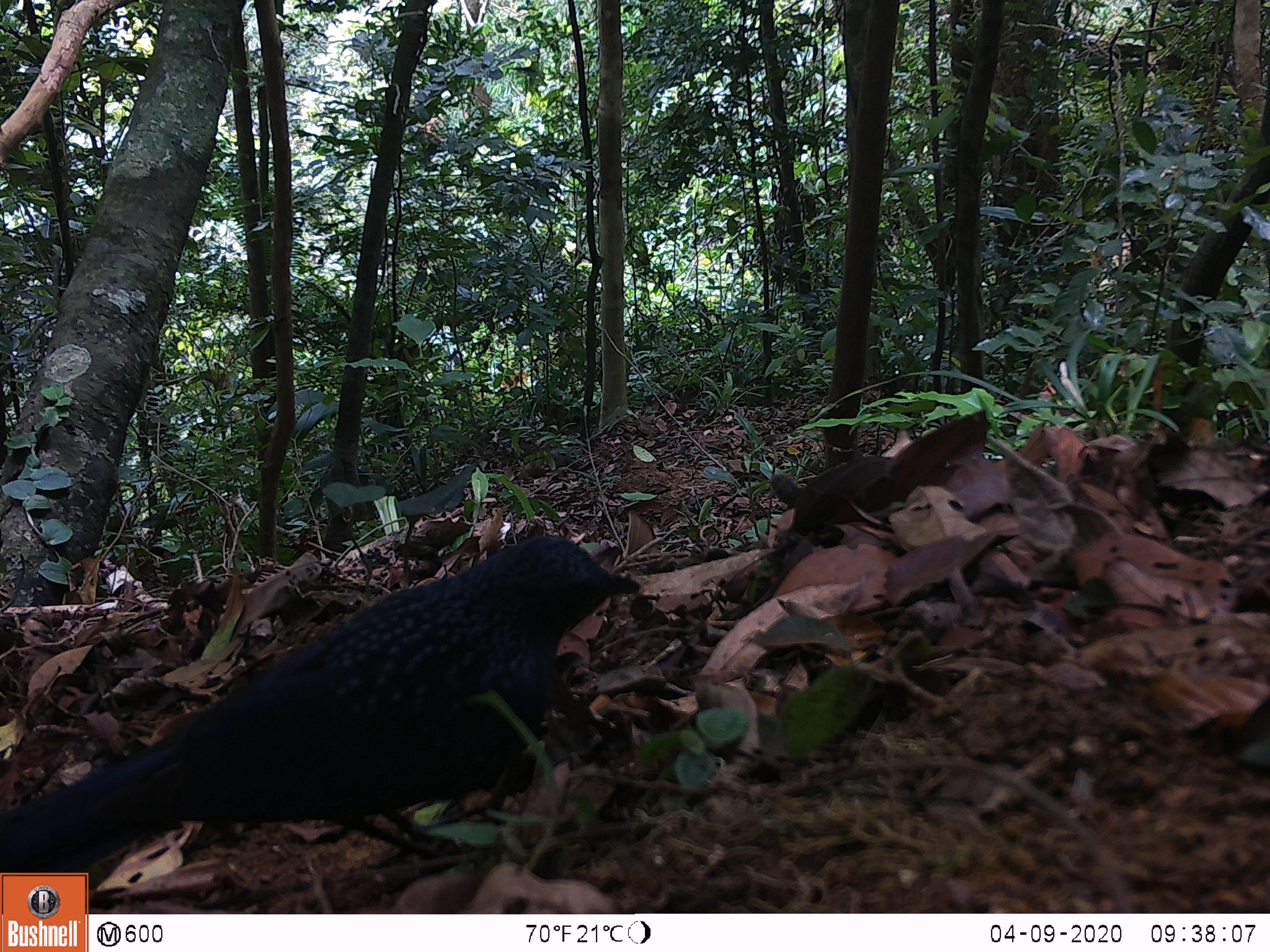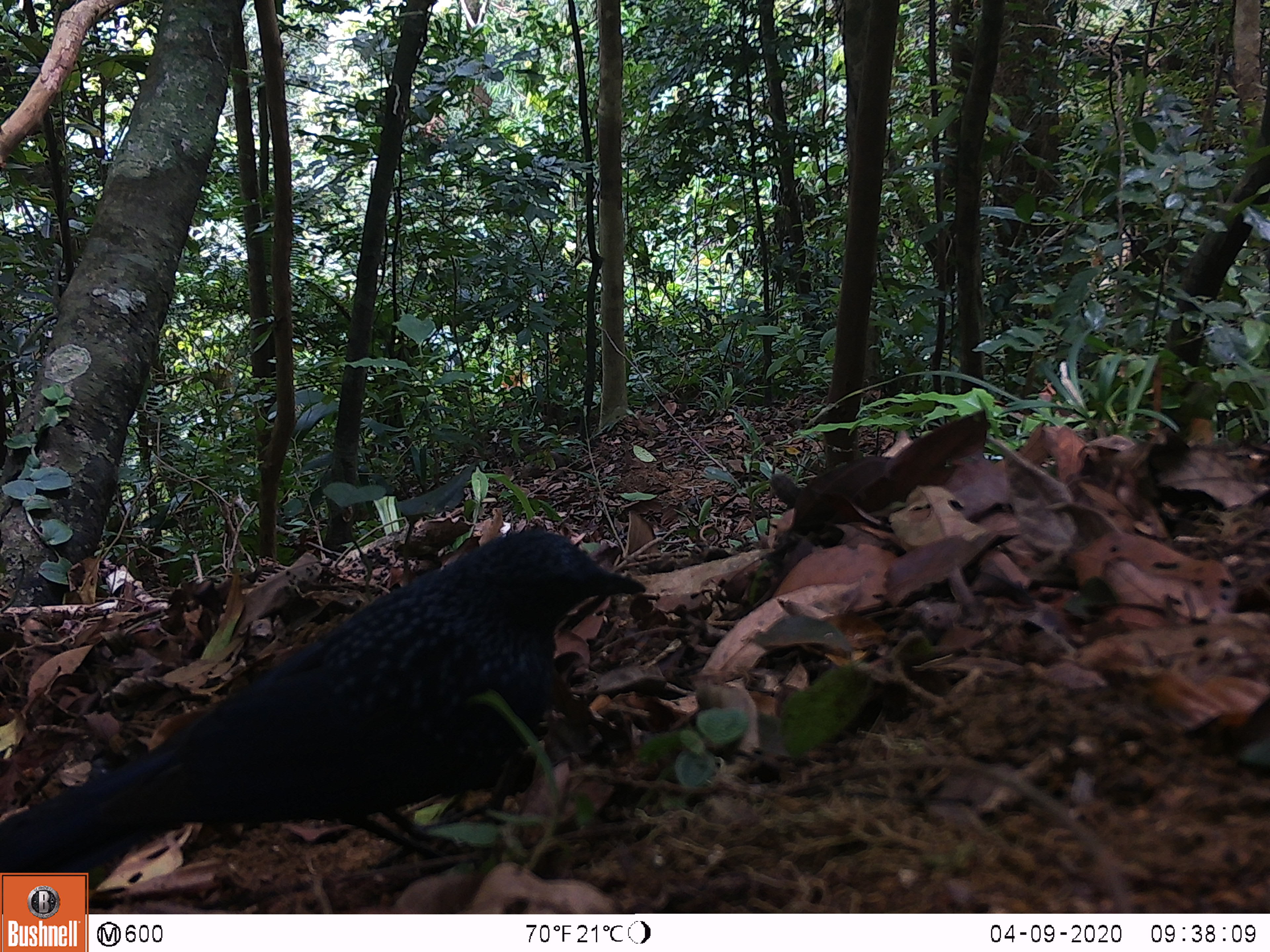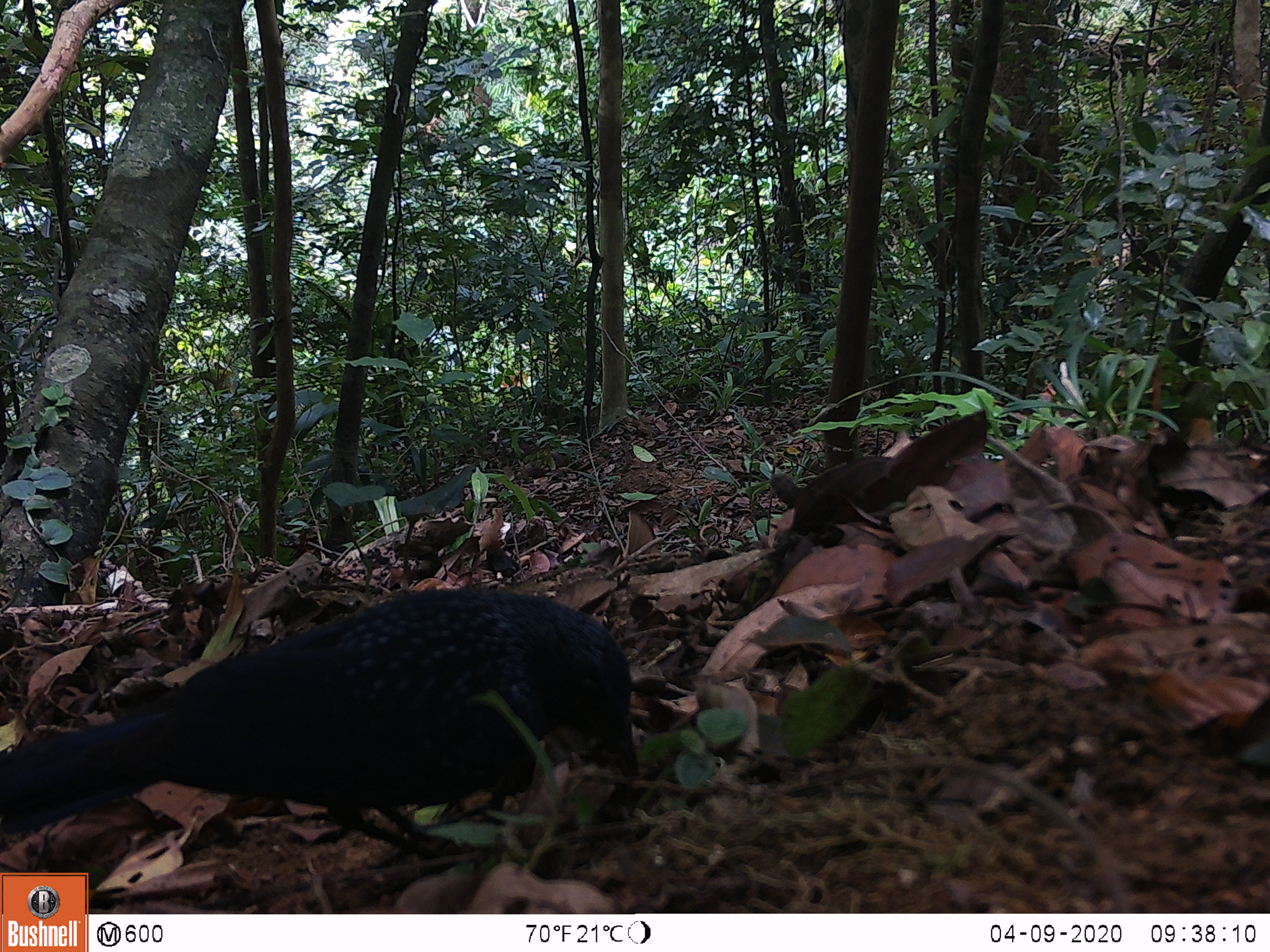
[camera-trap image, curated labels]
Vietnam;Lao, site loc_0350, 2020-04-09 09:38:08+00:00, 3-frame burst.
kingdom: Animalia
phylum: Chordata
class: Aves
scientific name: Aves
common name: bird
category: unidentified bird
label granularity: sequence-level